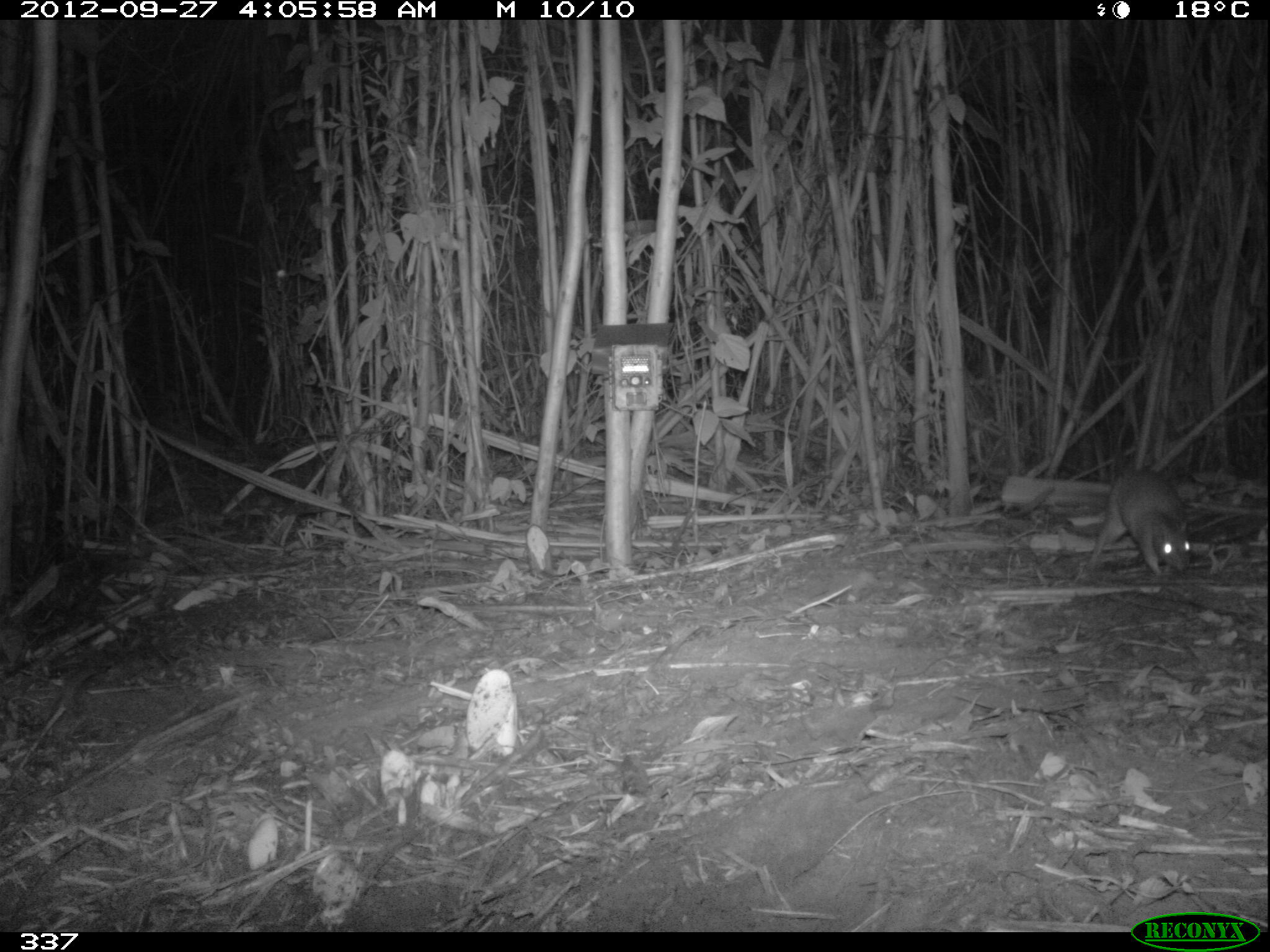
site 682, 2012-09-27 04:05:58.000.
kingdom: Animalia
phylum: Chordata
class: Mammalia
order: Rodentia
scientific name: Rodentia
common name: rodents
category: unknown rodent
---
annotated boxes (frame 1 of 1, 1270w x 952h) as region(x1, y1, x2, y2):
unknown rodent: region(1078, 468, 1194, 579)